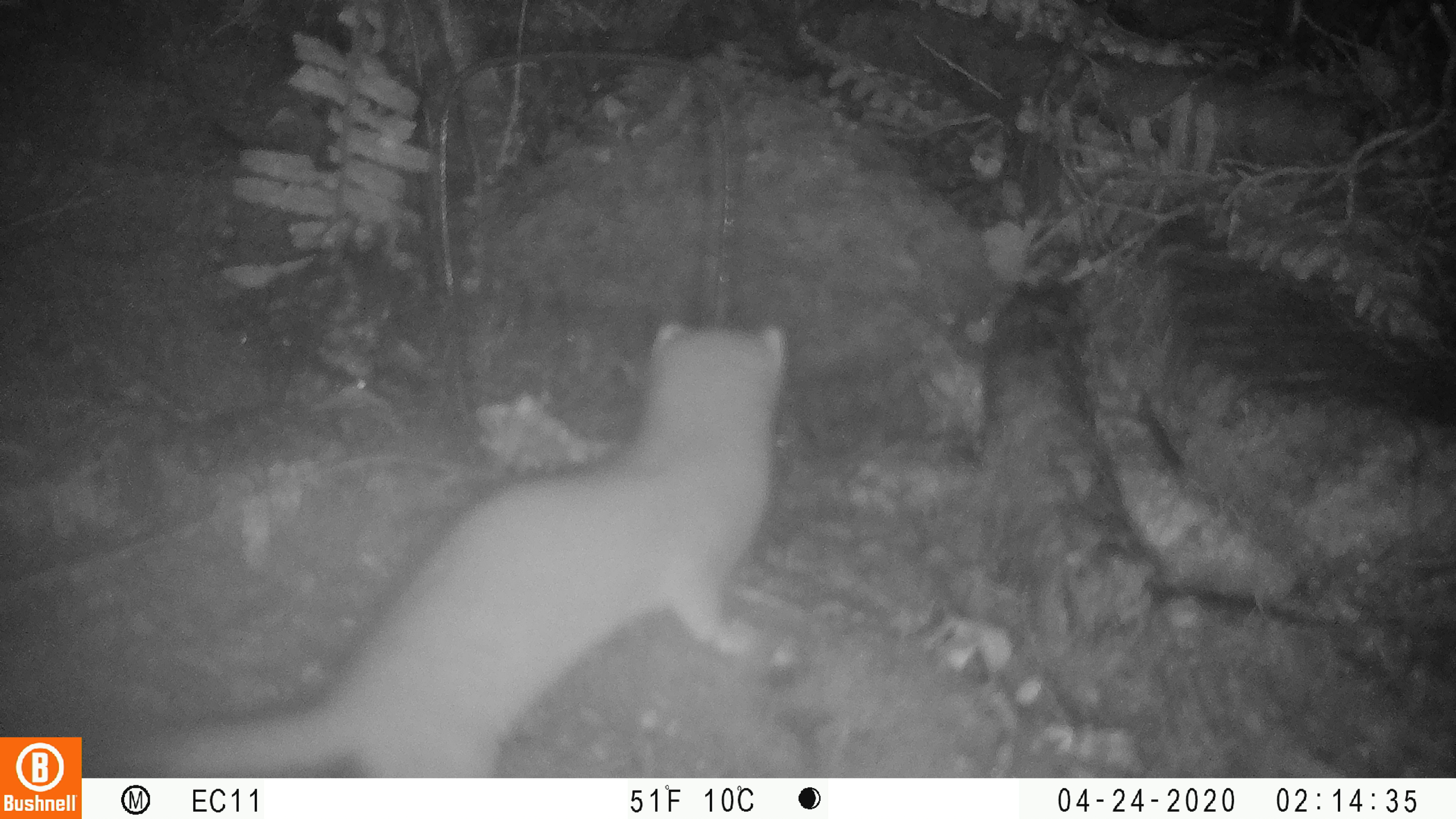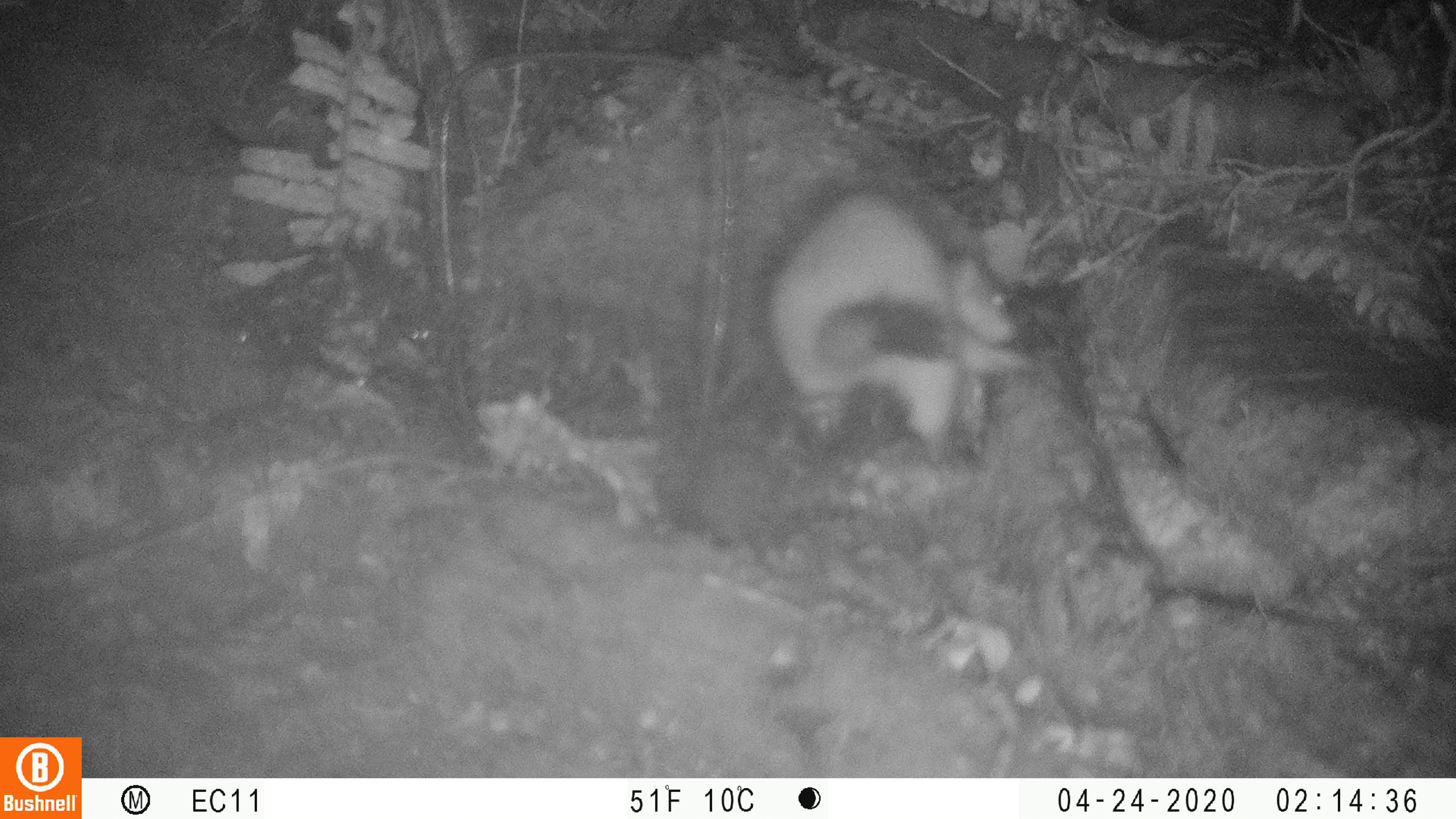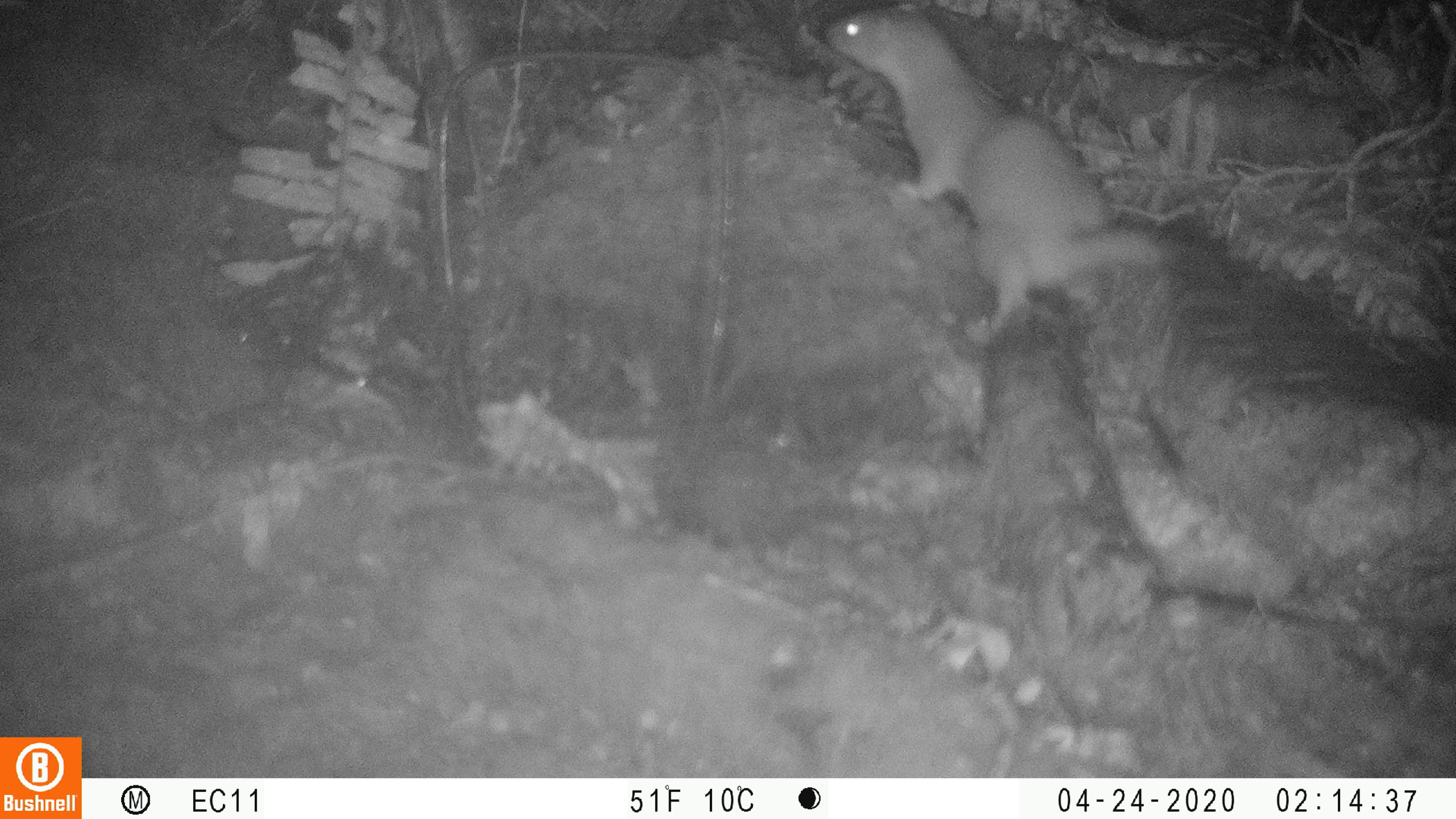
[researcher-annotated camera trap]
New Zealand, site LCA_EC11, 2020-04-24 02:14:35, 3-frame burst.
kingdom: Animalia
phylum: Chordata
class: Mammalia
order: Carnivora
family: Mustelidae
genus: Mustela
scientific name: Mustela erminea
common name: stoat